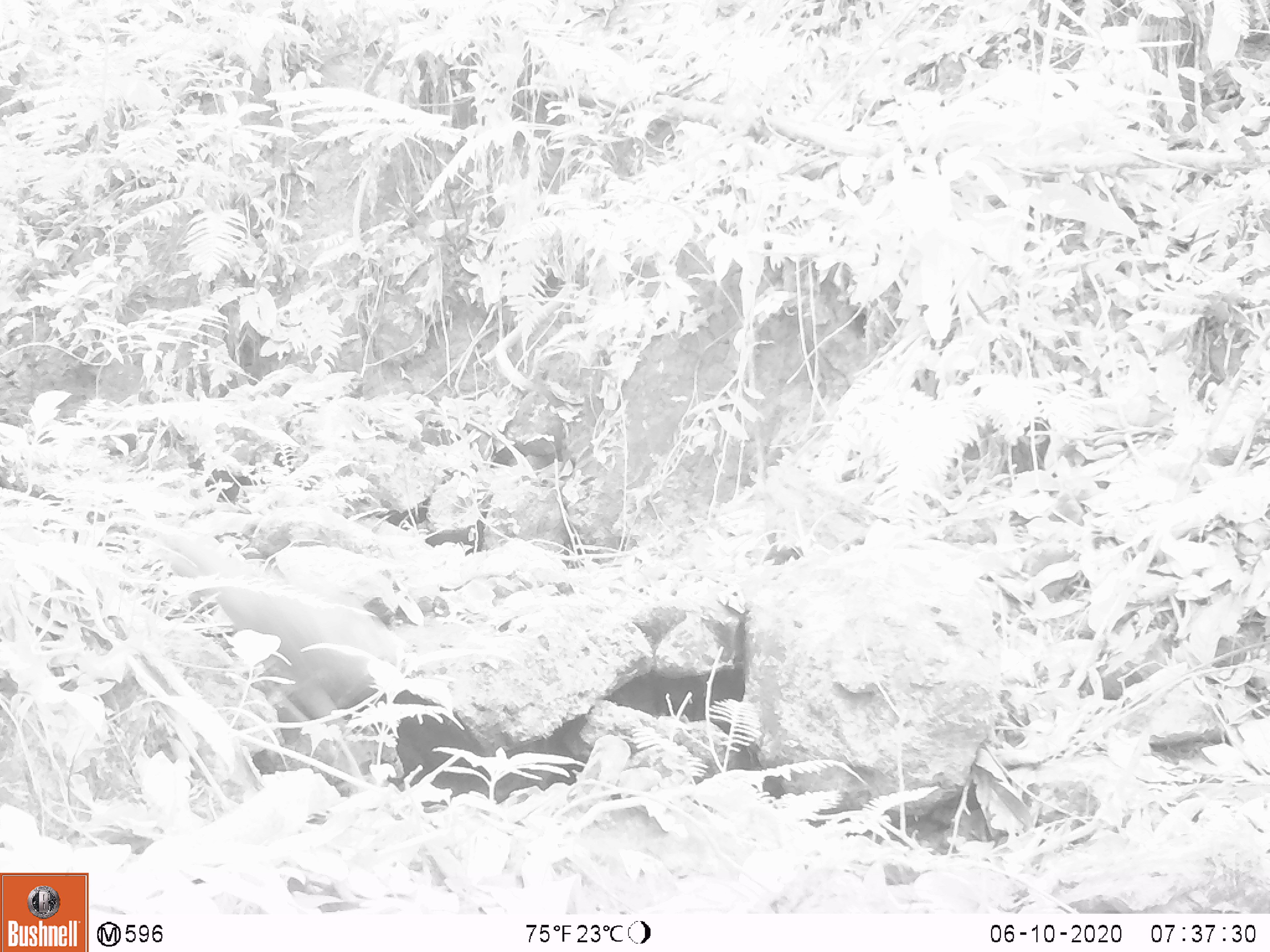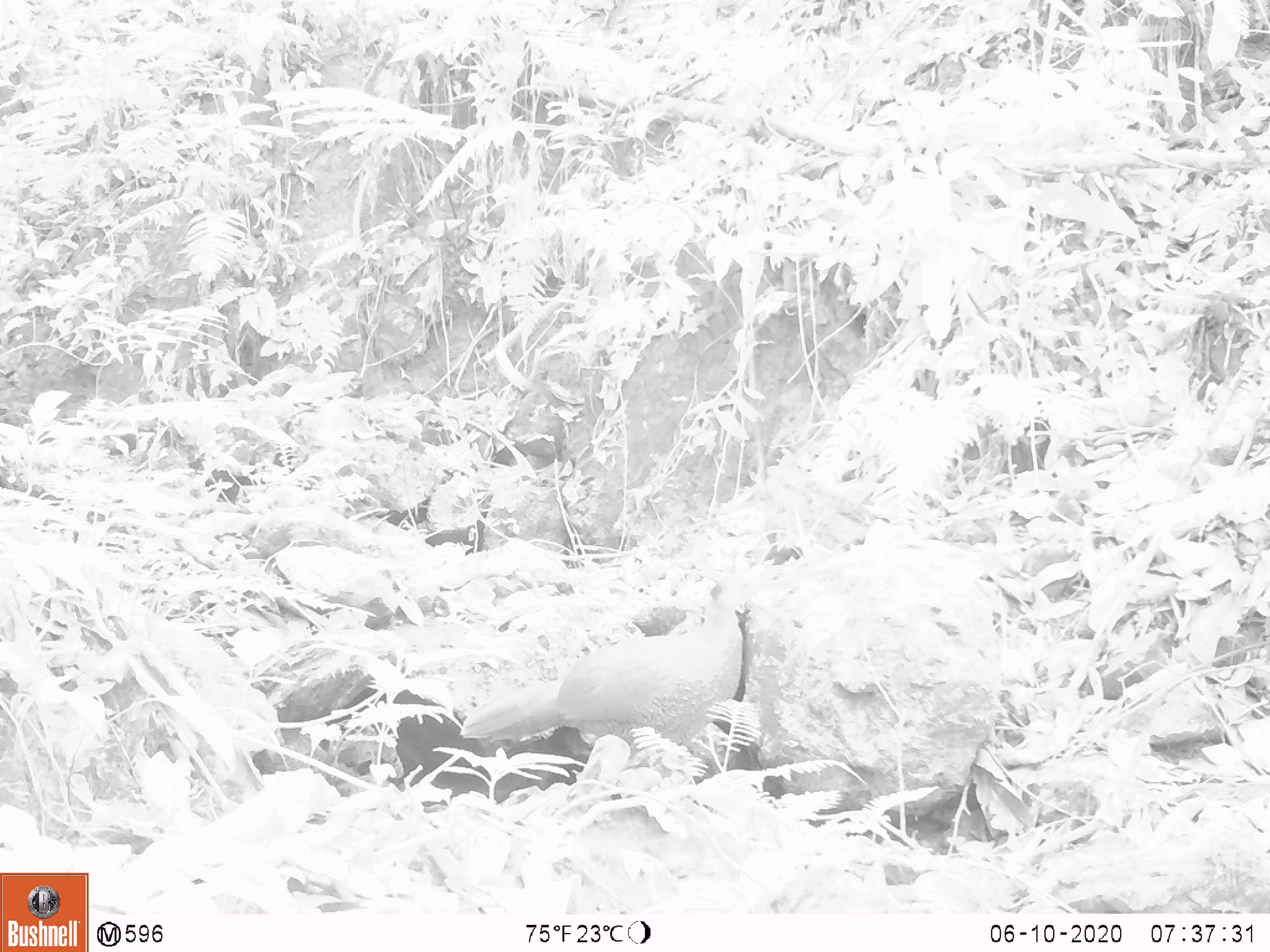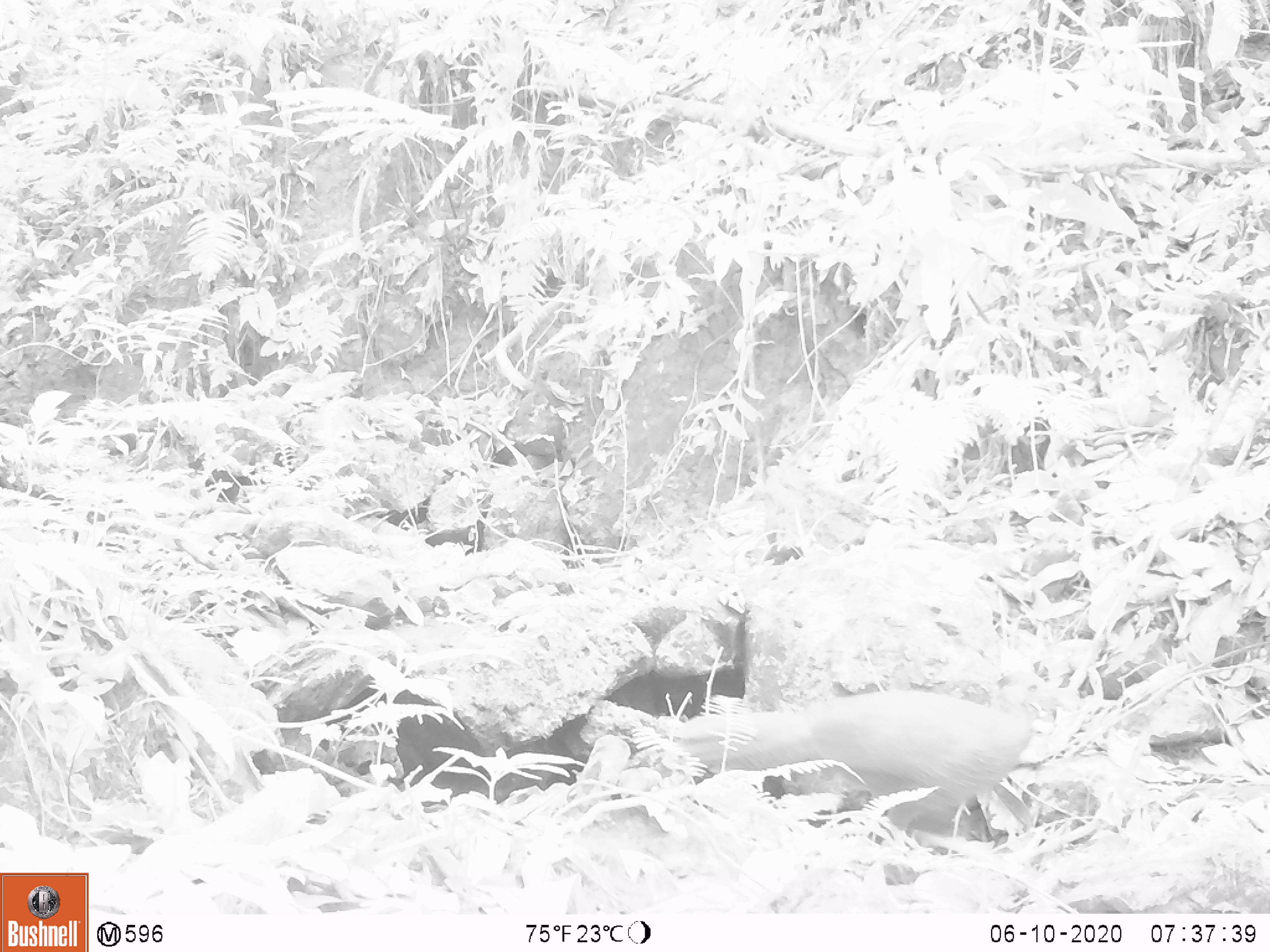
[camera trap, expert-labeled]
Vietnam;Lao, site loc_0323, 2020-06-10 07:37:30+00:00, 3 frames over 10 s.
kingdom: Animalia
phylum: Chordata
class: Aves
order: Galliformes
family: Phasianidae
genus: Lophura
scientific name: Lophura nycthemera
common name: silver pheasant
Silver pheasant (Lophura nycthemera). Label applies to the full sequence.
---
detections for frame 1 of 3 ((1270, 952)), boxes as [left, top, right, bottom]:
silver pheasant: [153, 521, 404, 731]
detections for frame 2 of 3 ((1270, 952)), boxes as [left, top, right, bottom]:
silver pheasant: [455, 571, 773, 778]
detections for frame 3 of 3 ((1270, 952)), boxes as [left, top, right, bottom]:
silver pheasant: [677, 666, 1067, 832]